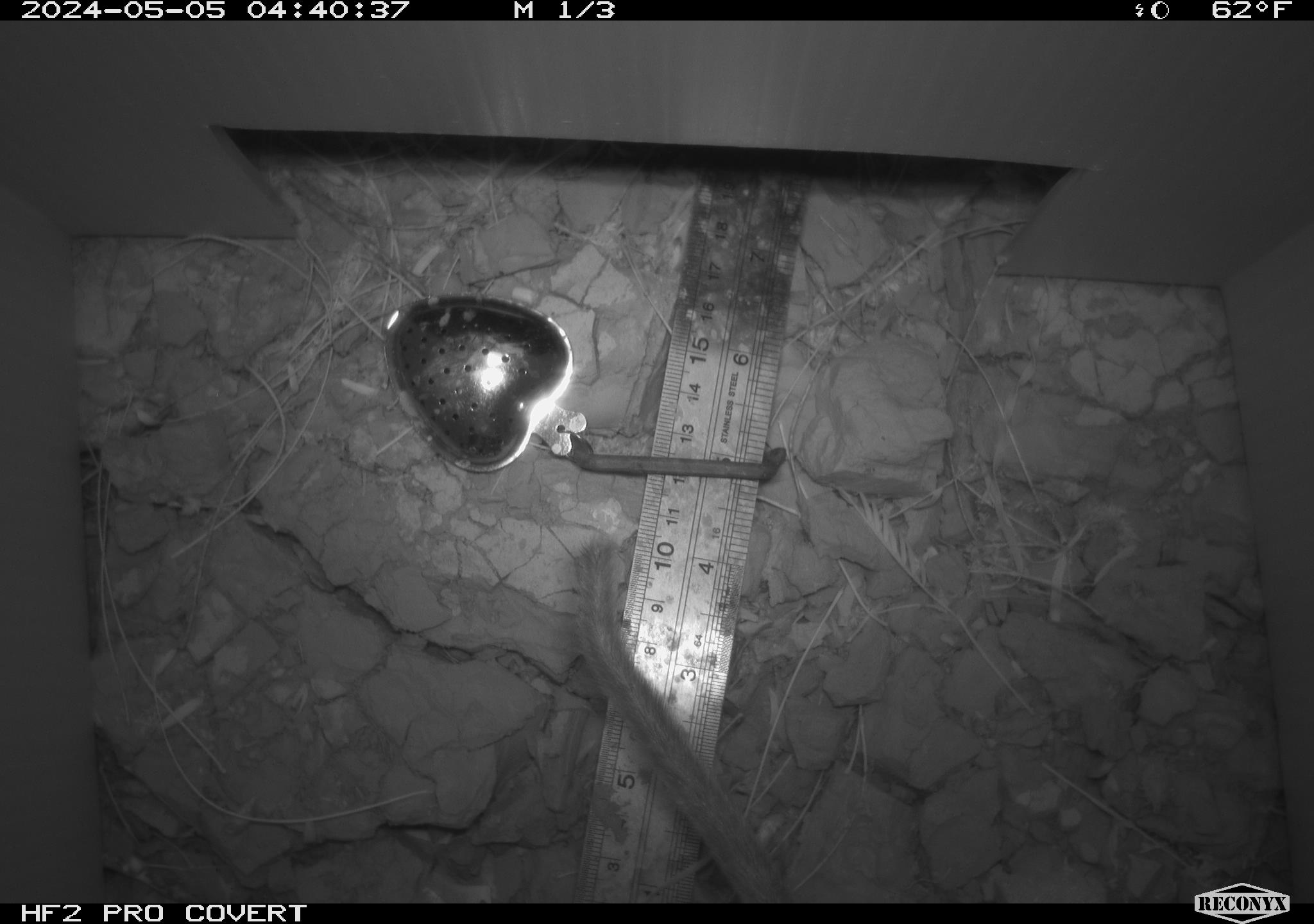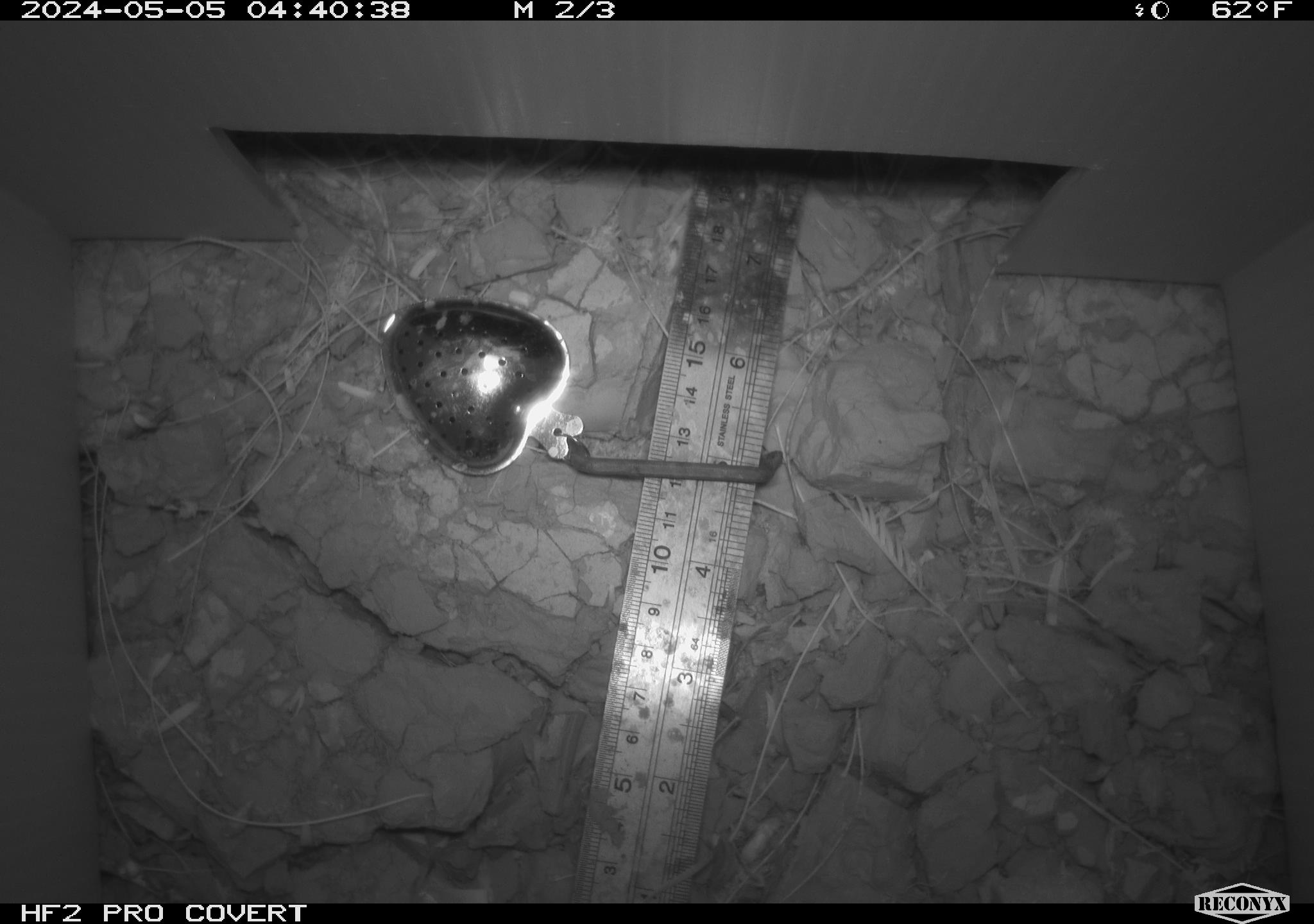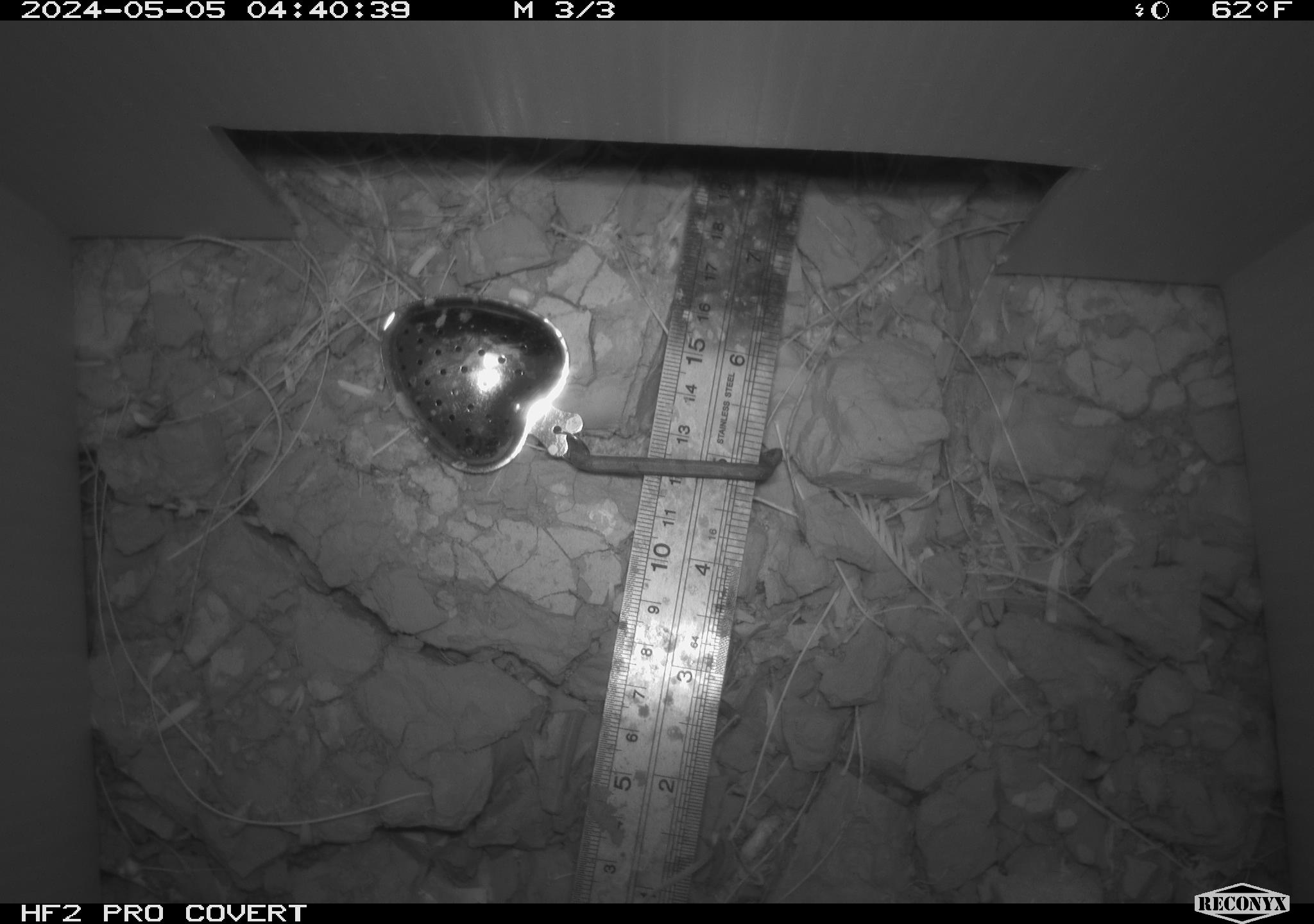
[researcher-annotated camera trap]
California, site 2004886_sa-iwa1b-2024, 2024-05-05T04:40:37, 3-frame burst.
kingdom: Animalia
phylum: Chordata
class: Mammalia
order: Rodentia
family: Cricetidae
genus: Neotoma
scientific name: Neotoma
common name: pack rat or woodrat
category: neotoma species